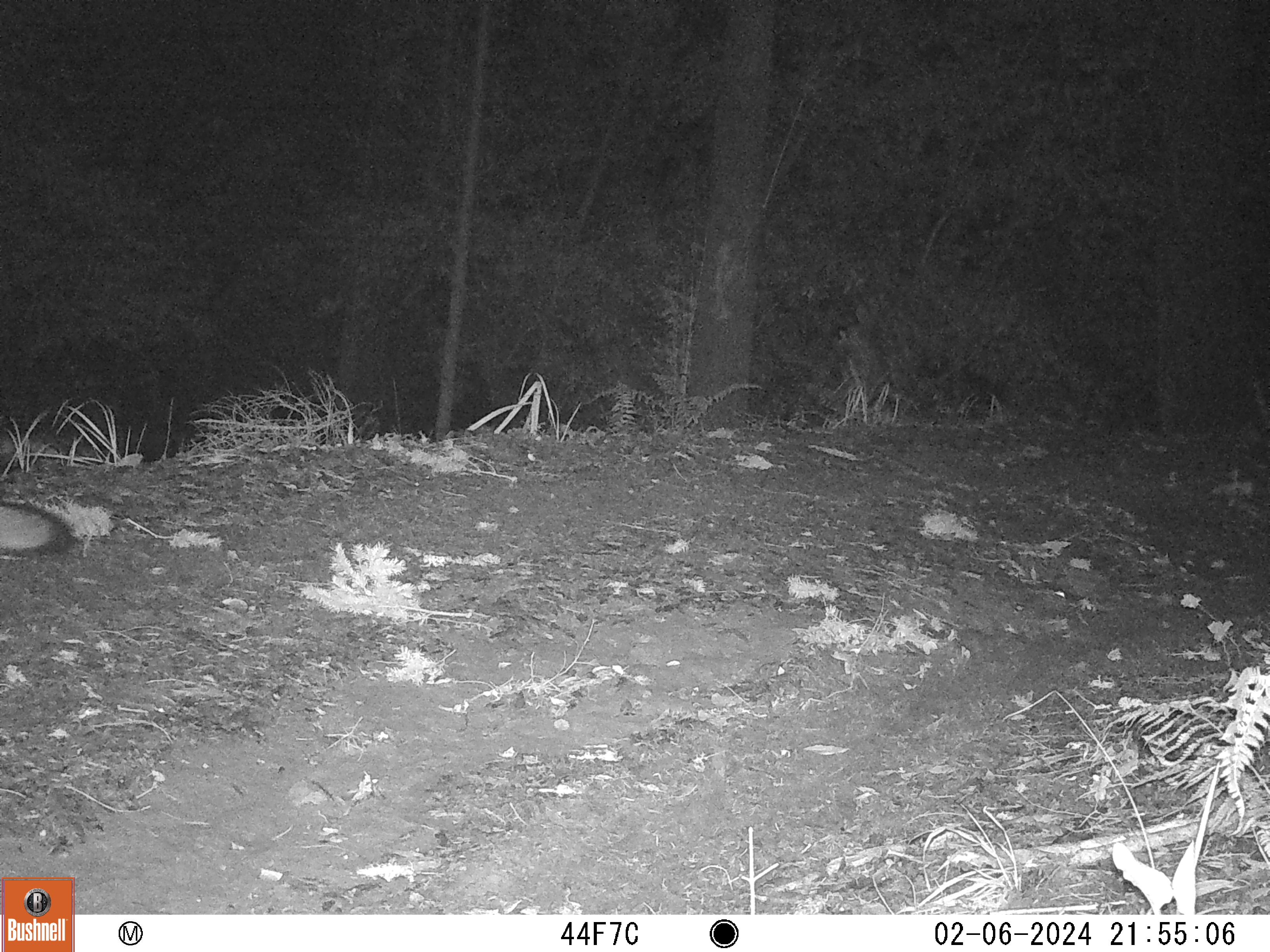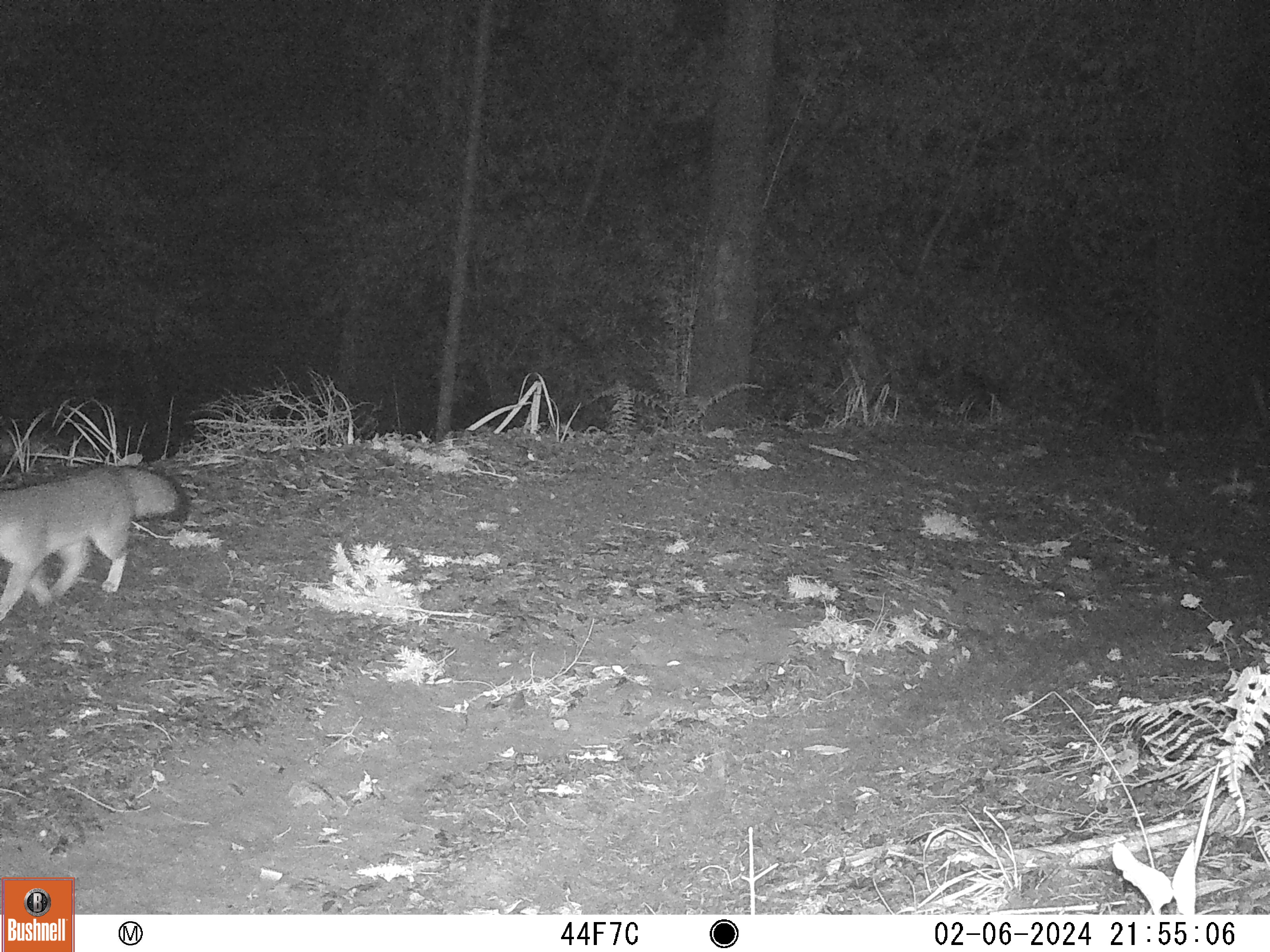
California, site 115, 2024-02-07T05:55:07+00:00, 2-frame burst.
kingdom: Animalia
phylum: Chordata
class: Mammalia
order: Carnivora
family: Canidae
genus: Urocyon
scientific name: Urocyon cinereoargenteus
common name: gray fox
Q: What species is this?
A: Gray fox (Urocyon cinereoargenteus).